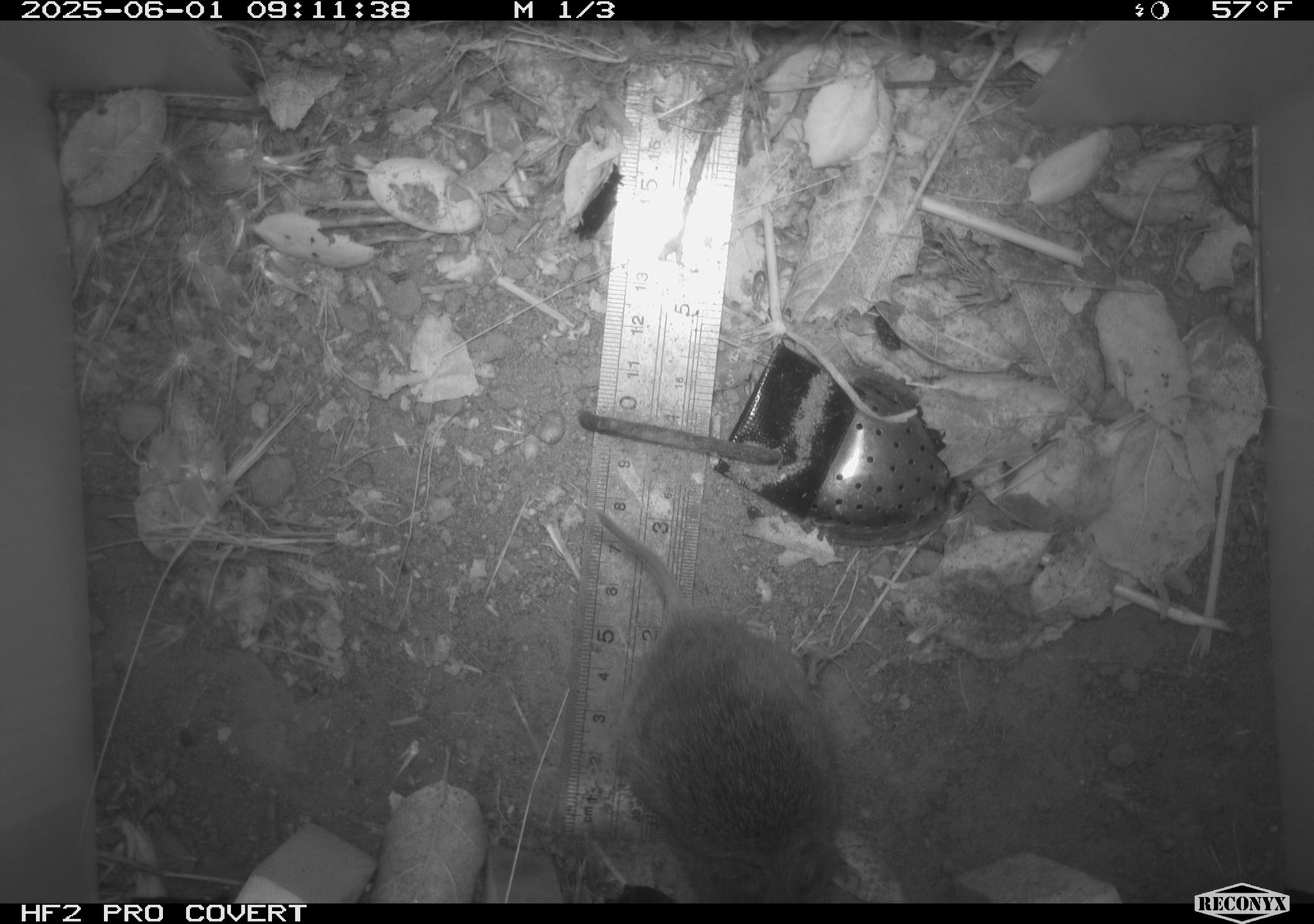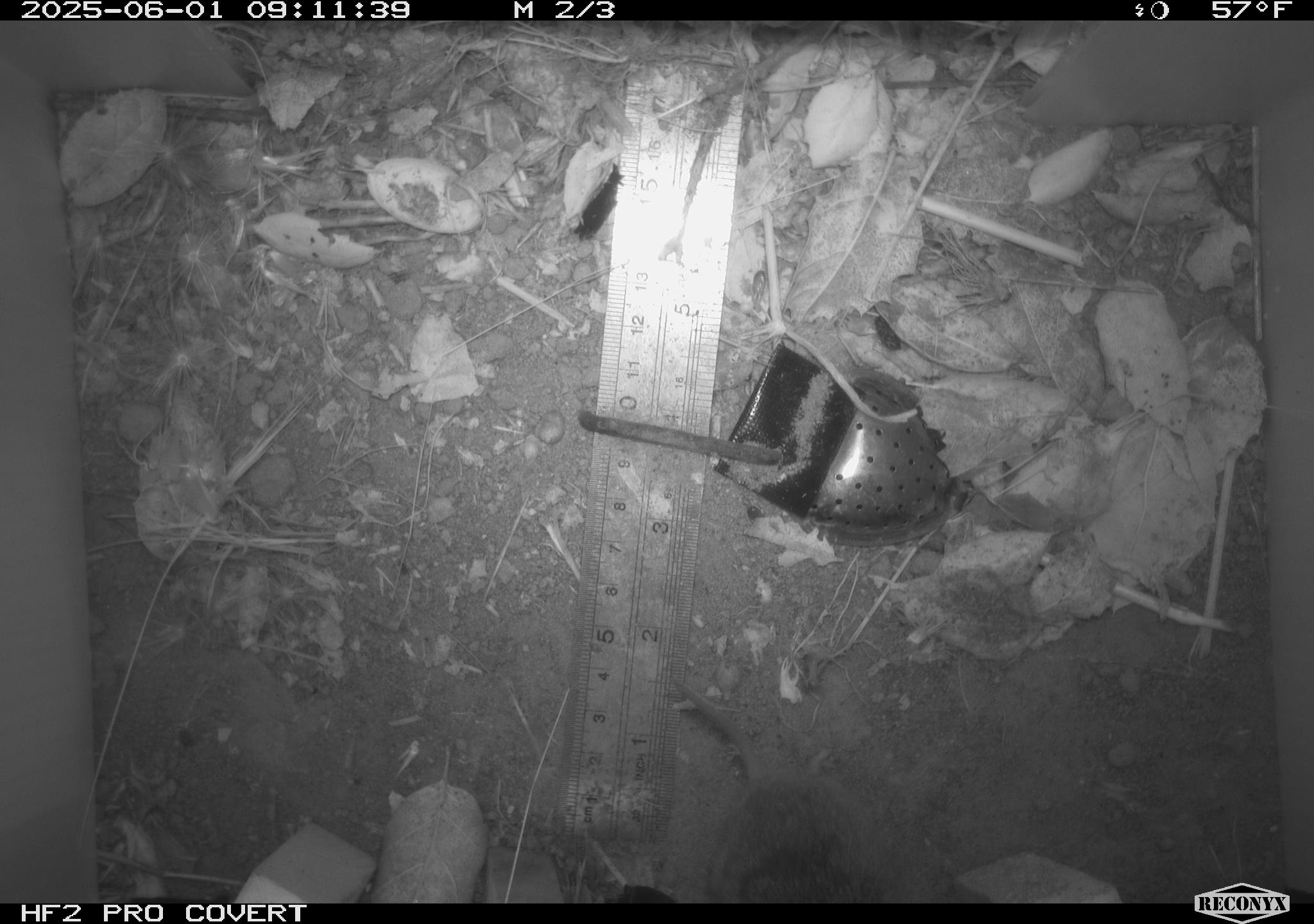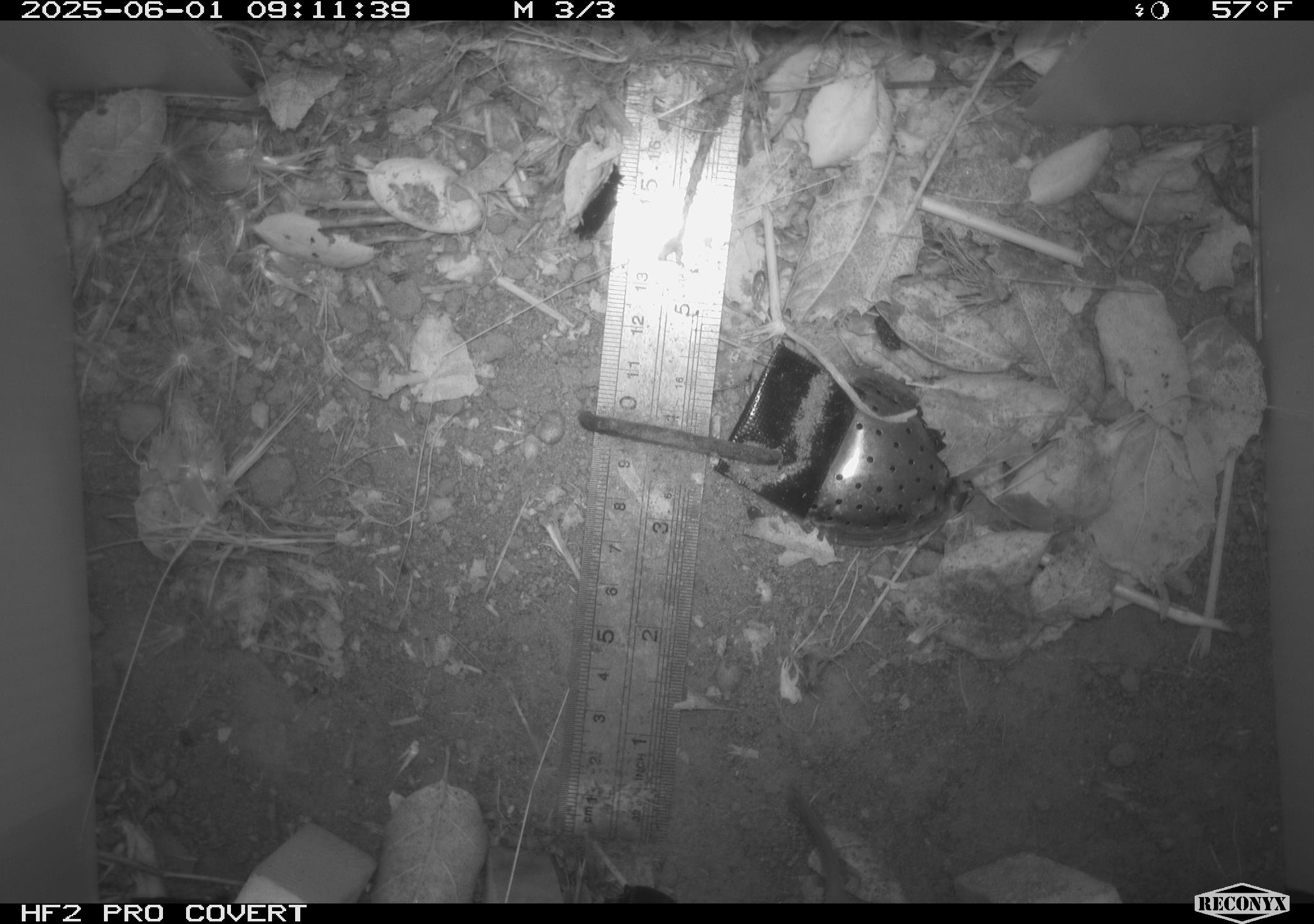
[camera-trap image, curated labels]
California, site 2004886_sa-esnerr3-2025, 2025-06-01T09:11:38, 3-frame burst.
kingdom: Animalia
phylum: Chordata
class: Mammalia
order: Rodentia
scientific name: Rodentia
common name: rodent